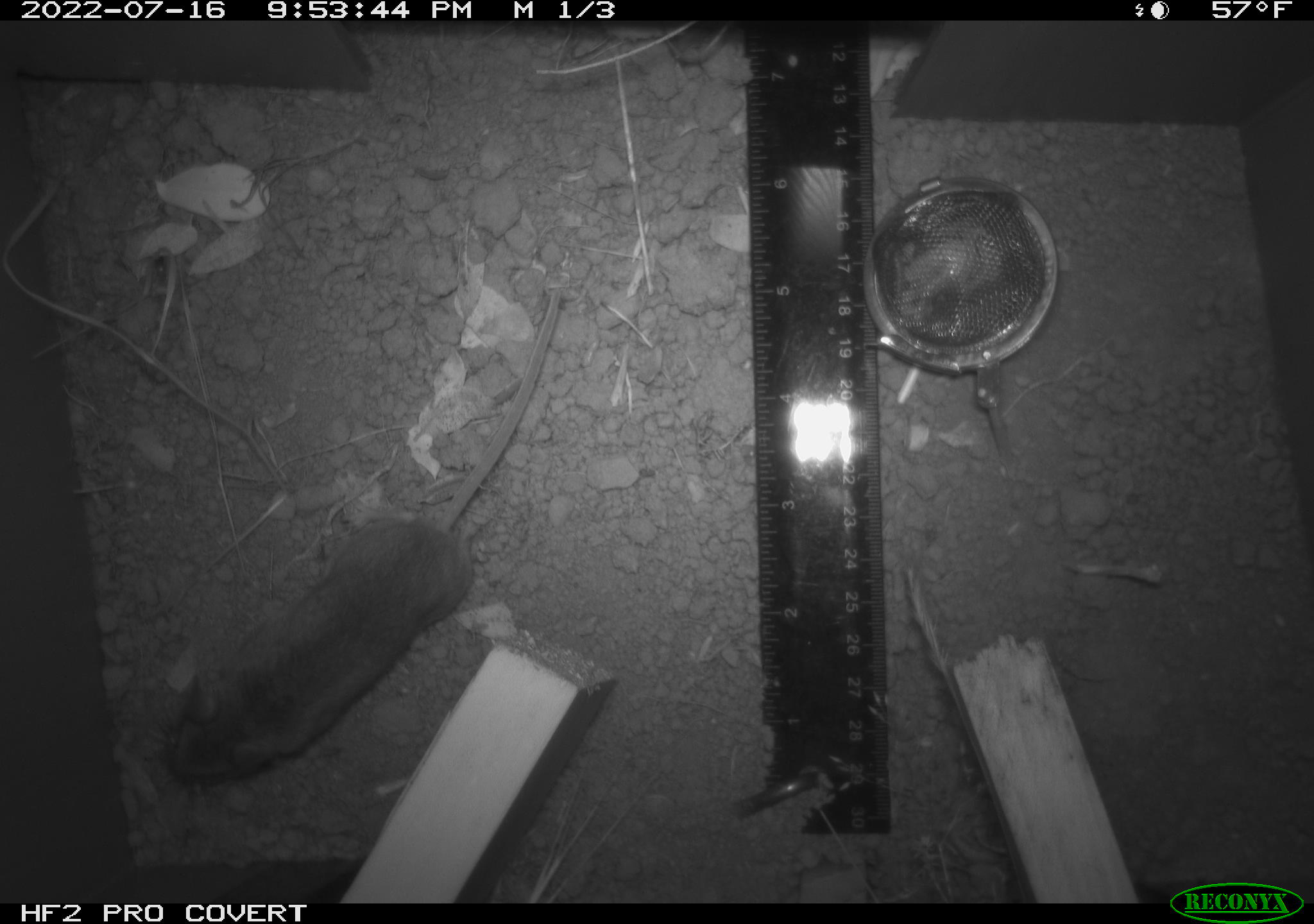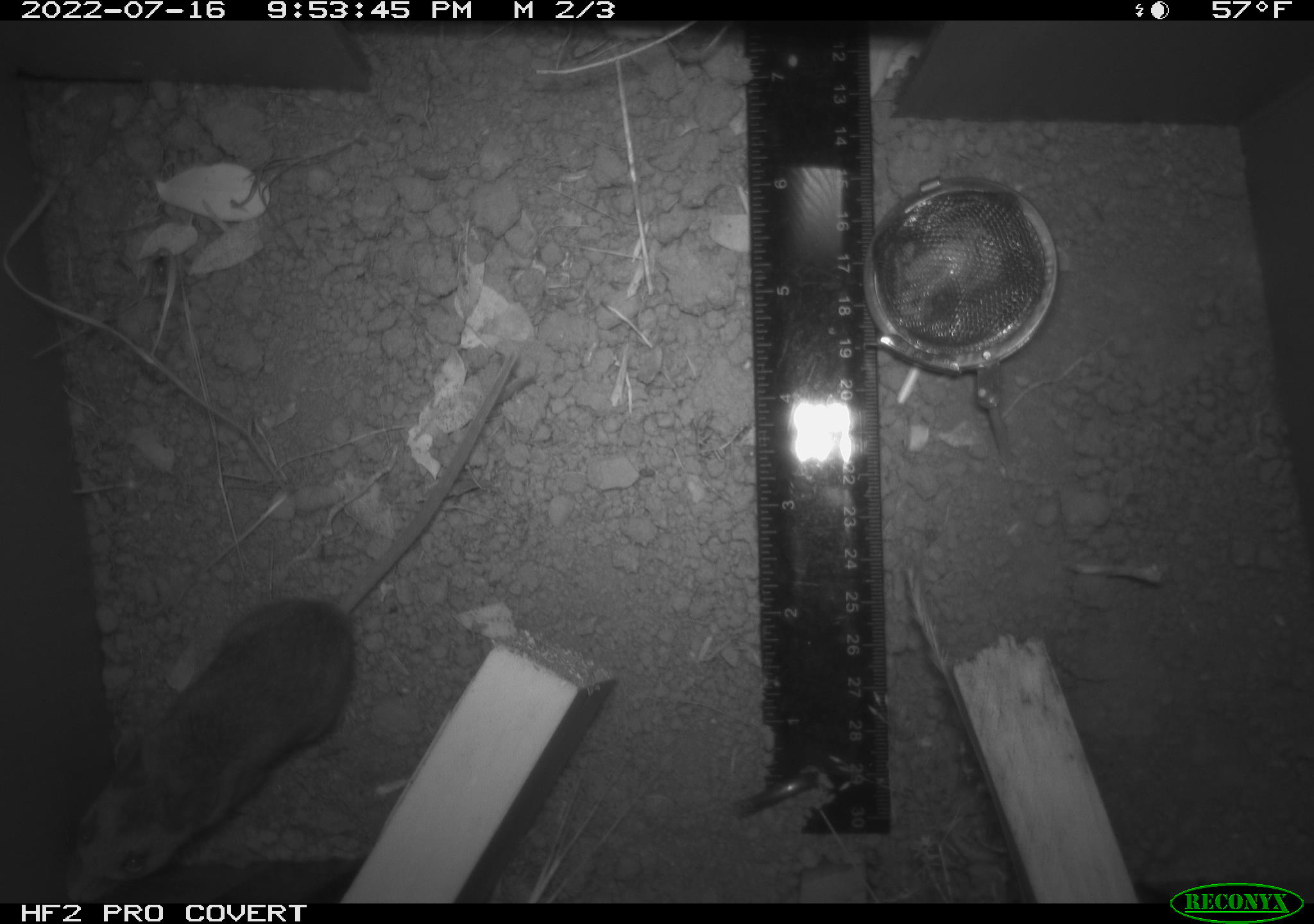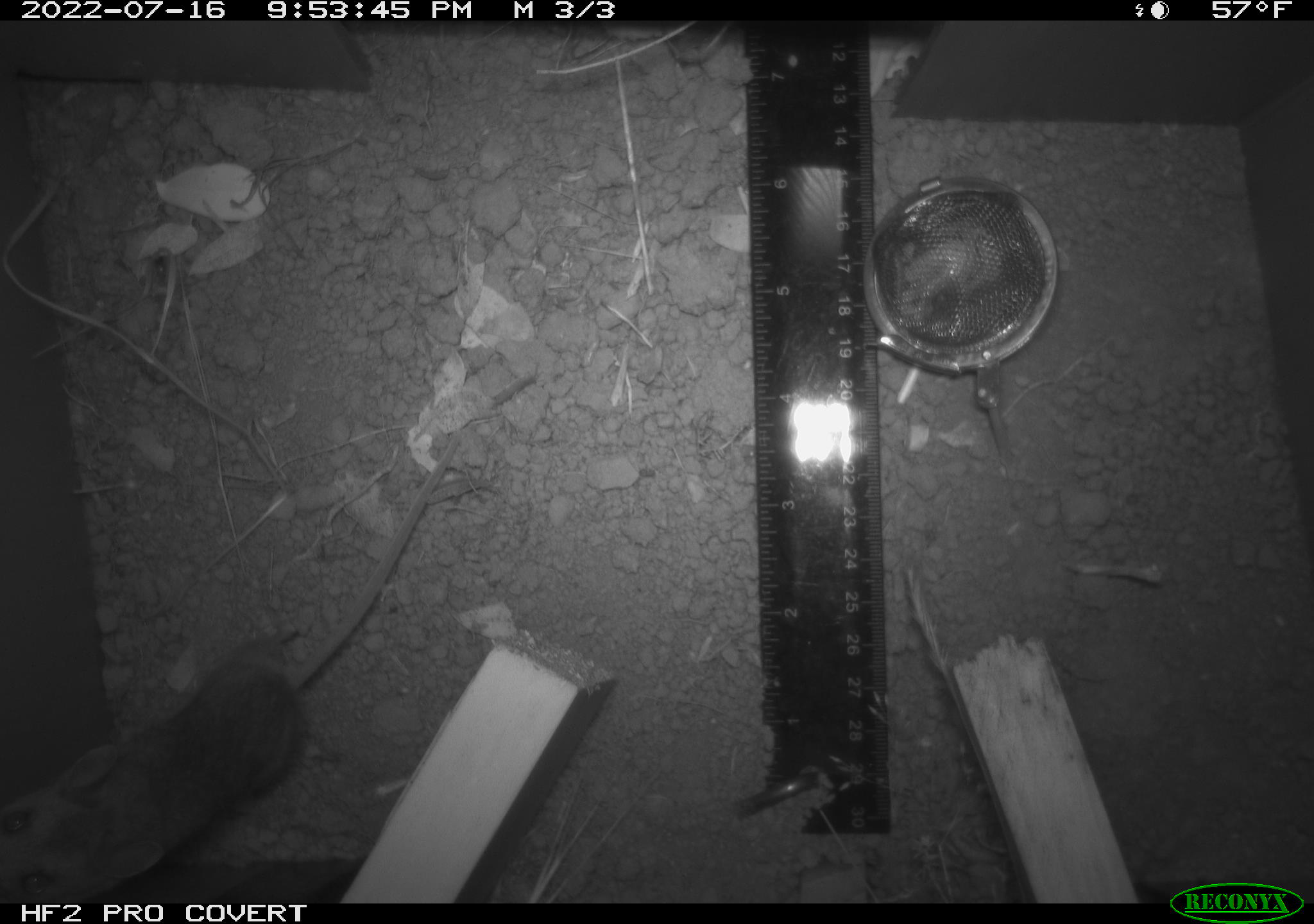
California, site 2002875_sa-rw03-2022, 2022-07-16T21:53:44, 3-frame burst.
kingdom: Animalia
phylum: Chordata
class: Mammalia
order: Rodentia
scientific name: Rodentia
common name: mouse species